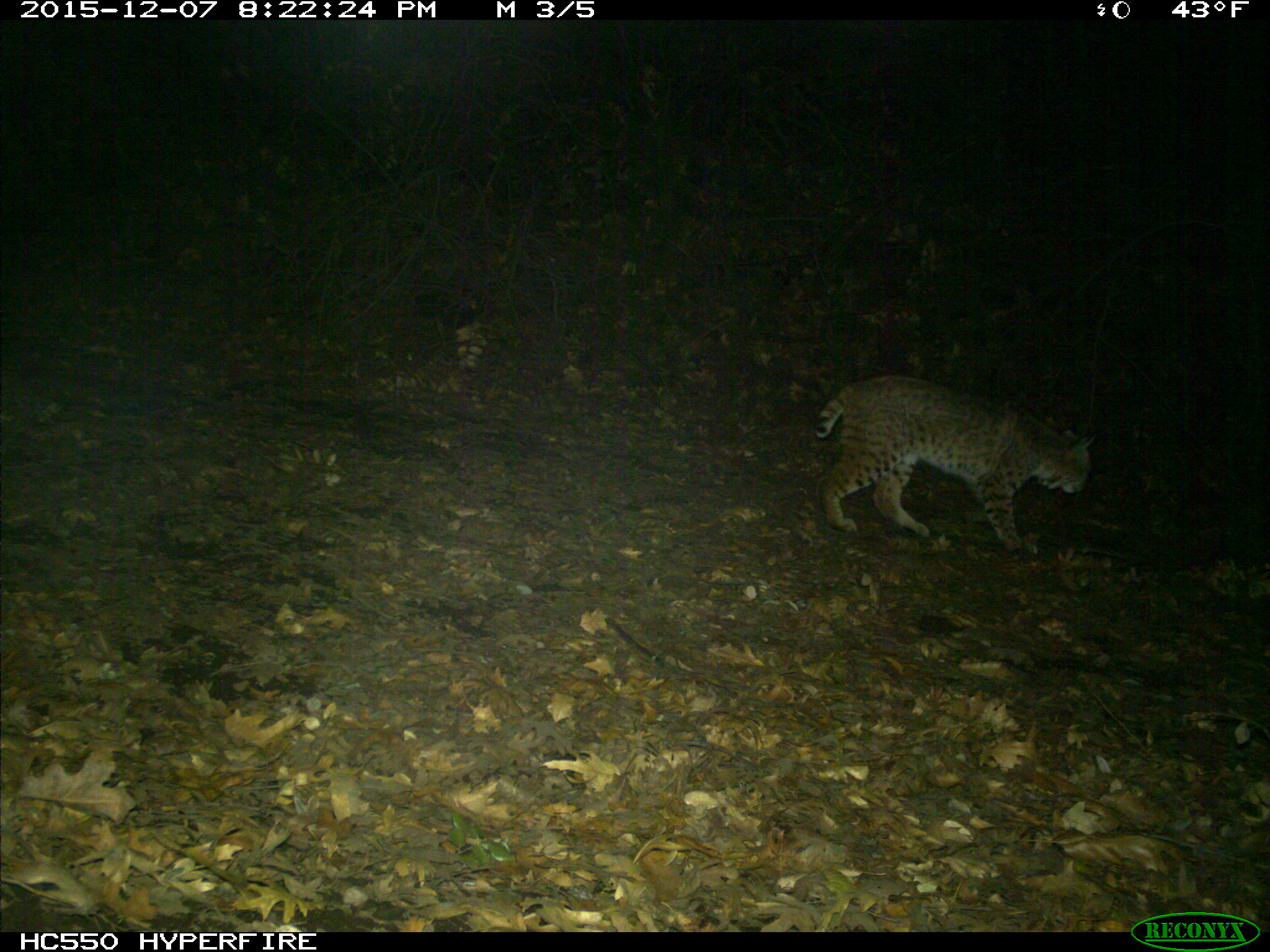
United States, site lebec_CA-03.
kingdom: Animalia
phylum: Chordata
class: Mammalia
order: Carnivora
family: Felidae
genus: Lynx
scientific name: Lynx rufus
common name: bobcat